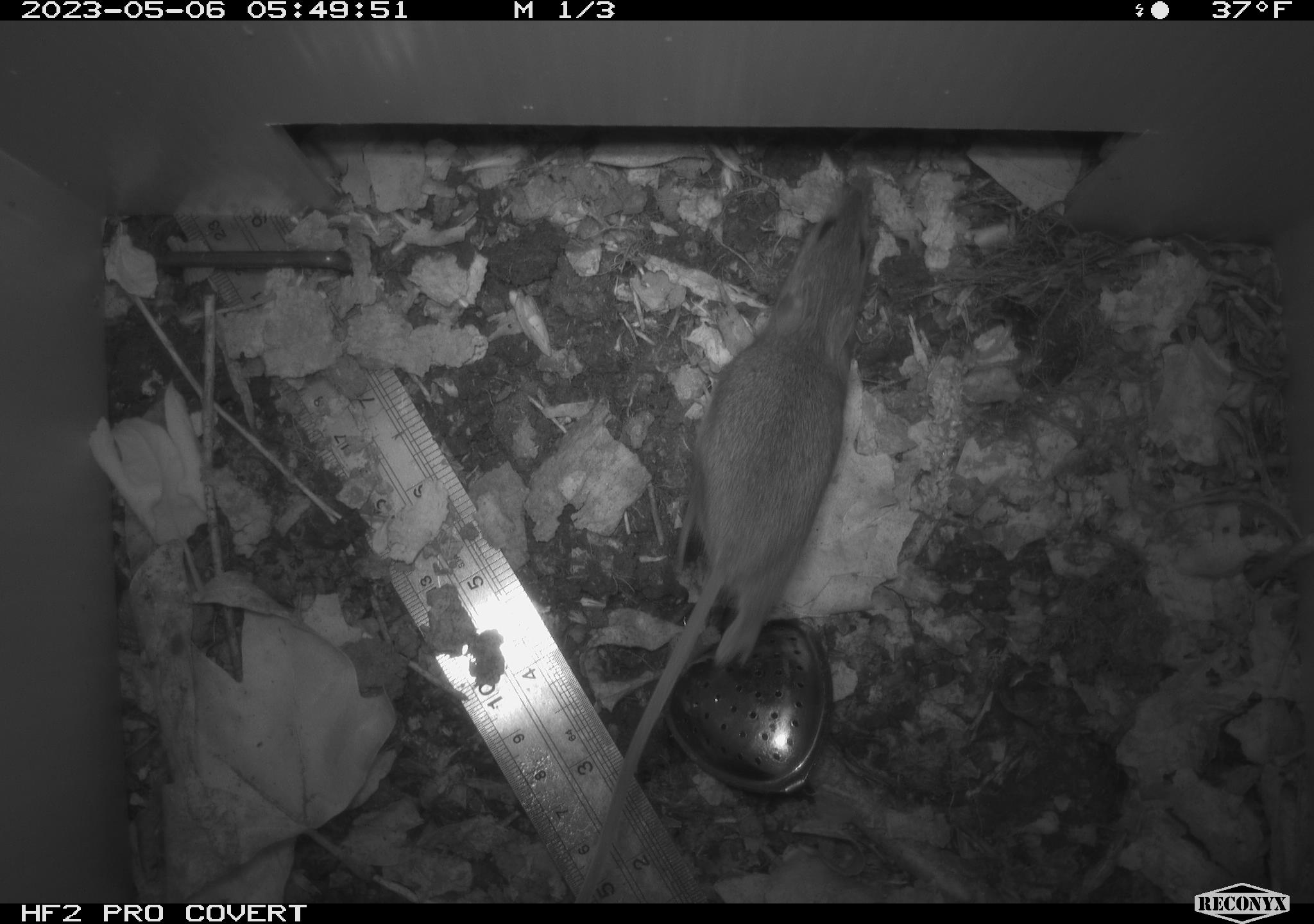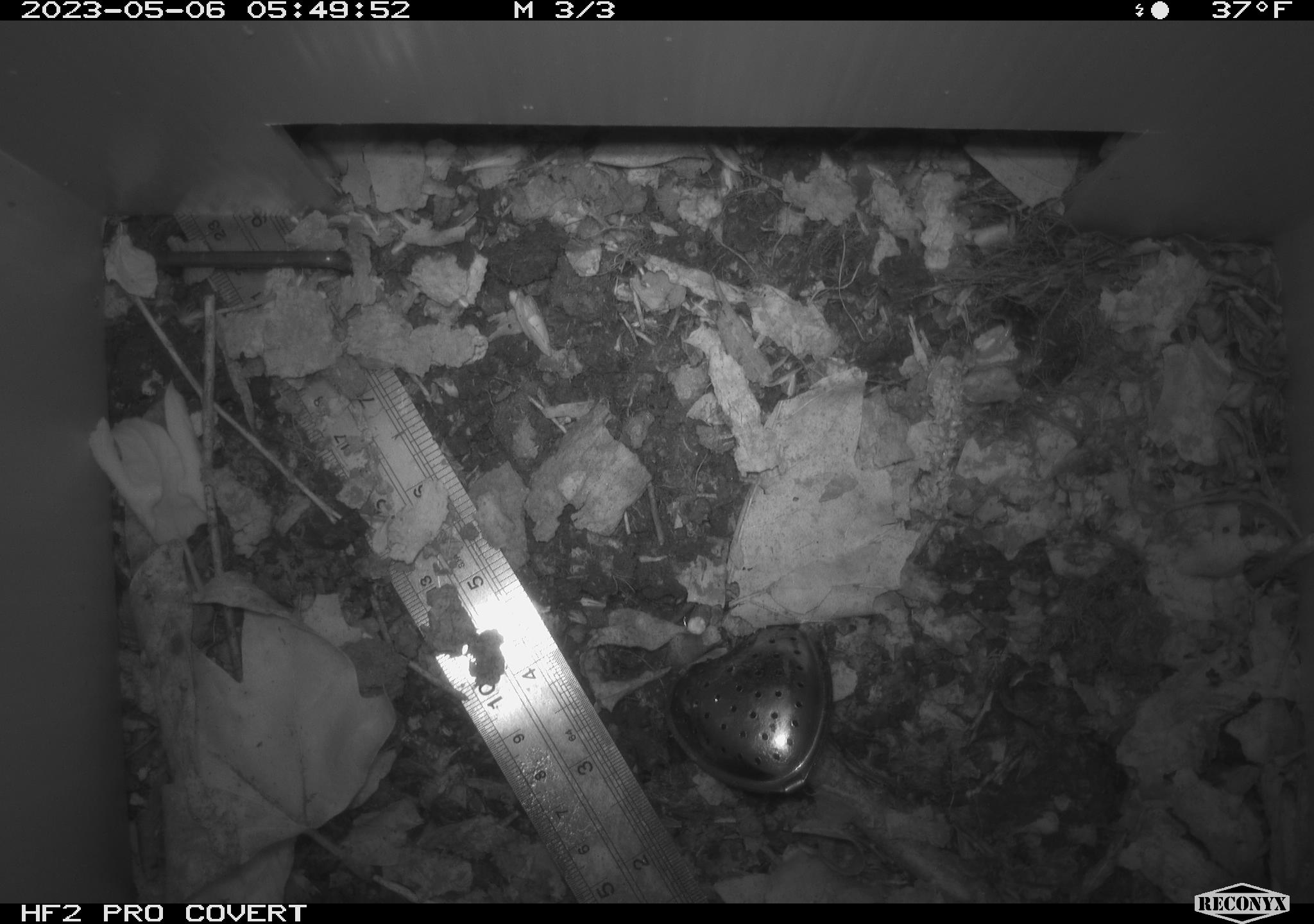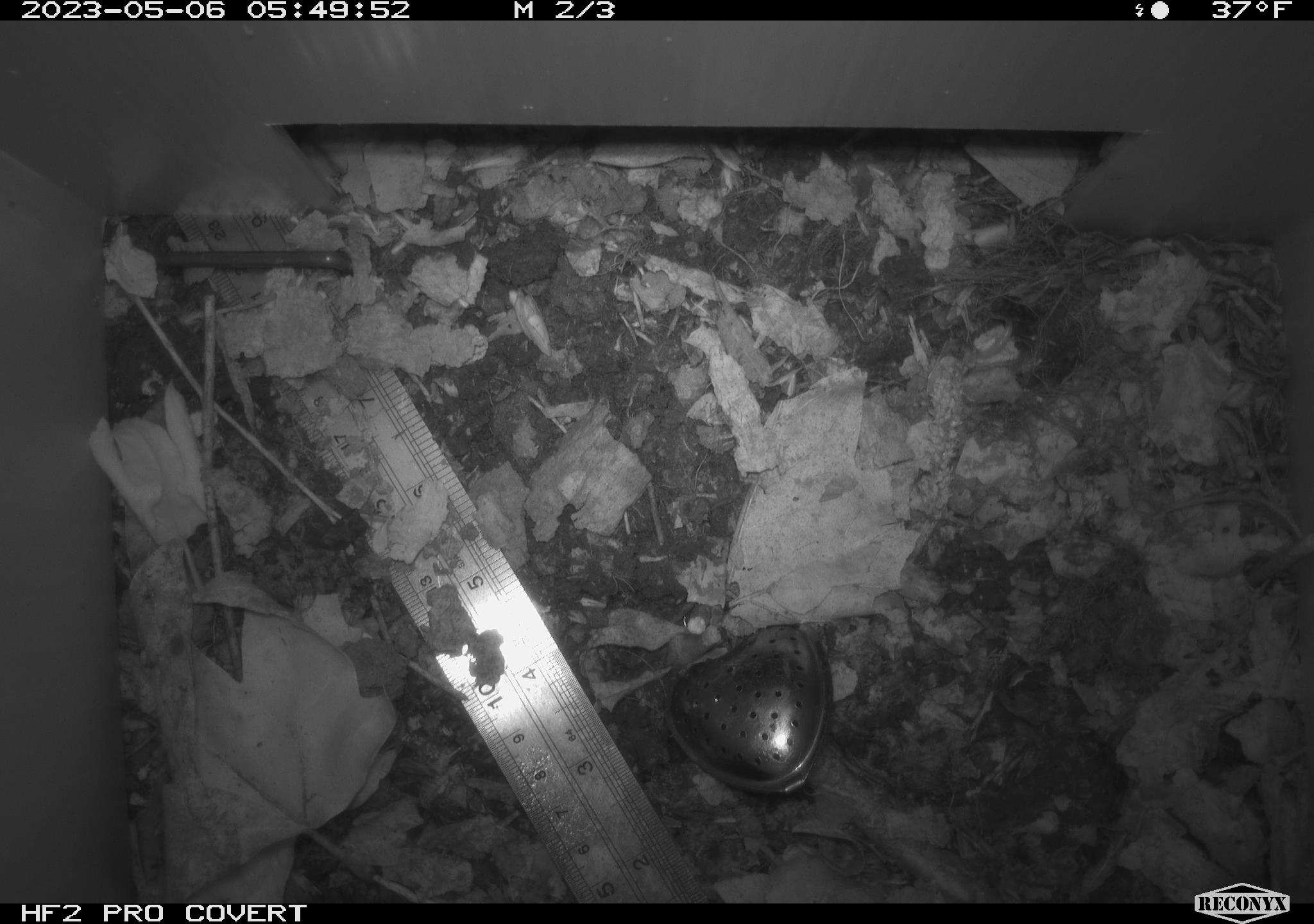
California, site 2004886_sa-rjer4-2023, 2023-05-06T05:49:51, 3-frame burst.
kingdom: Animalia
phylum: Chordata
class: Mammalia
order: Rodentia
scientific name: Rodentia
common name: mouse species